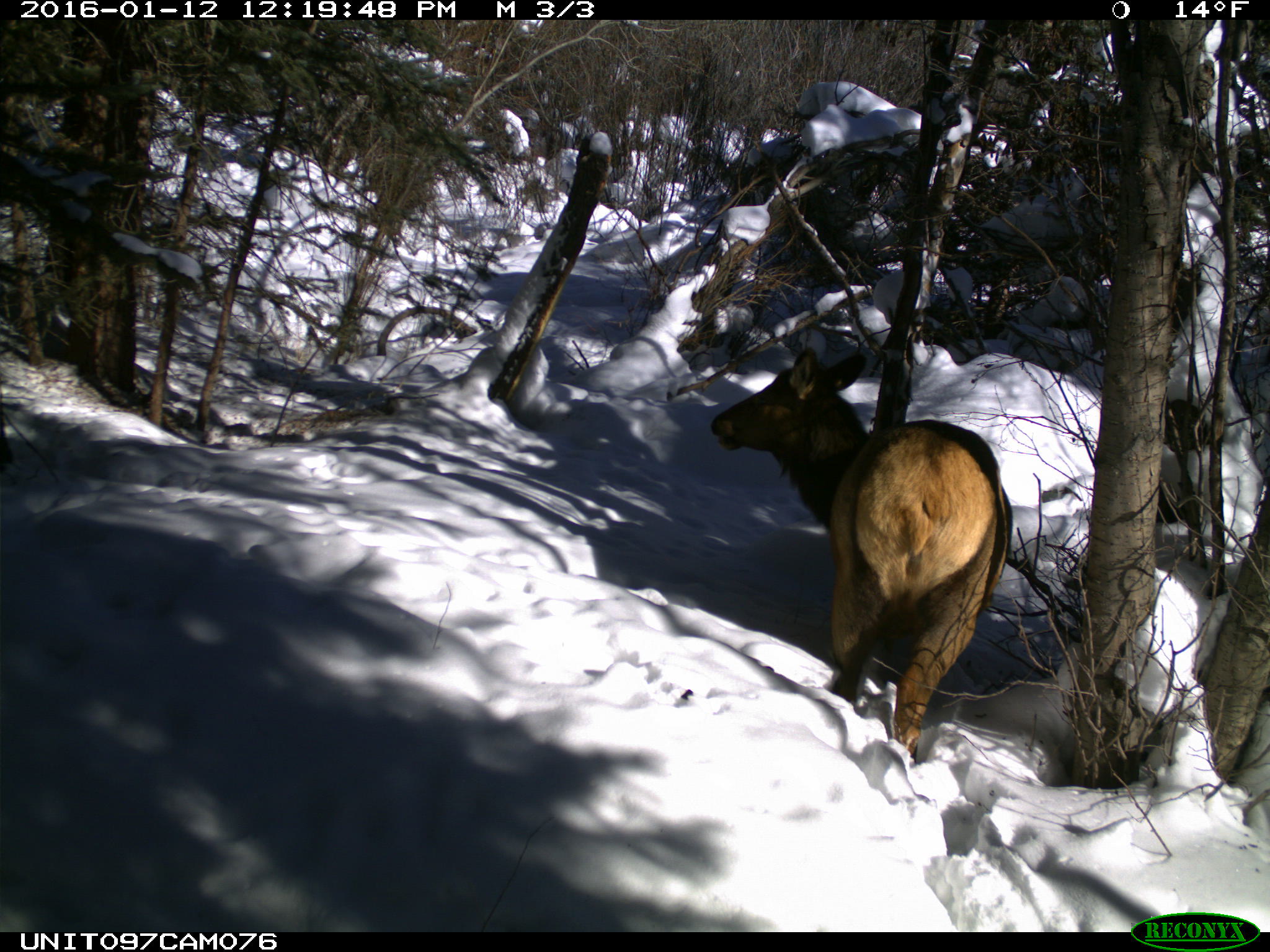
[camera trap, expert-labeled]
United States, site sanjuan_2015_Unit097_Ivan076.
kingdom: Animalia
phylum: Chordata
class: Mammalia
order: Artiodactyla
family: Cervidae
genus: Cervus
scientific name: Cervus elaphus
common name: red deer